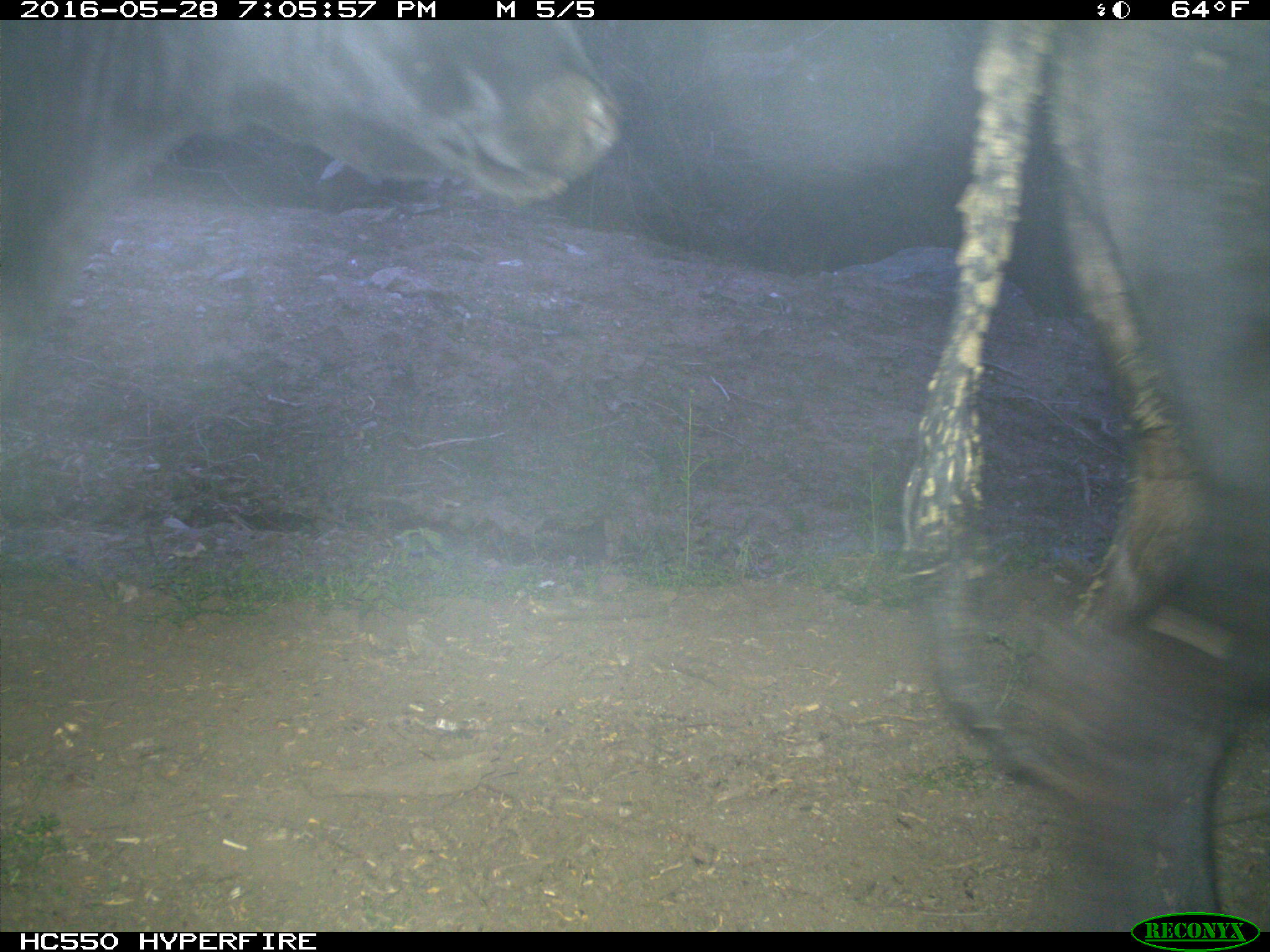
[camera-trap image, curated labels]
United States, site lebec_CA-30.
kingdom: Animalia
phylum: Chordata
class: Mammalia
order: Artiodactyla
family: Bovidae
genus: Bos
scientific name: Bos taurus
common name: domestic cow